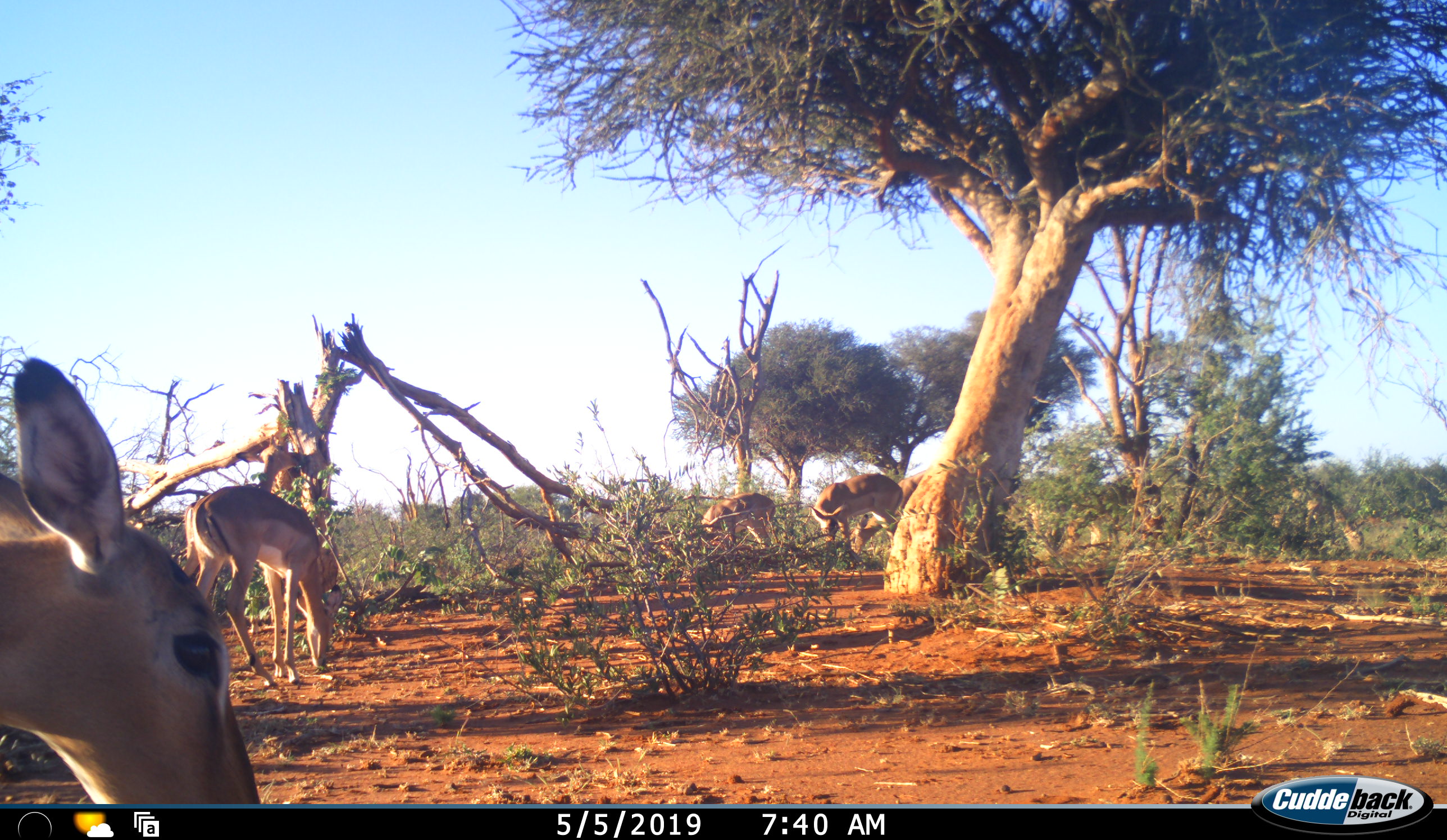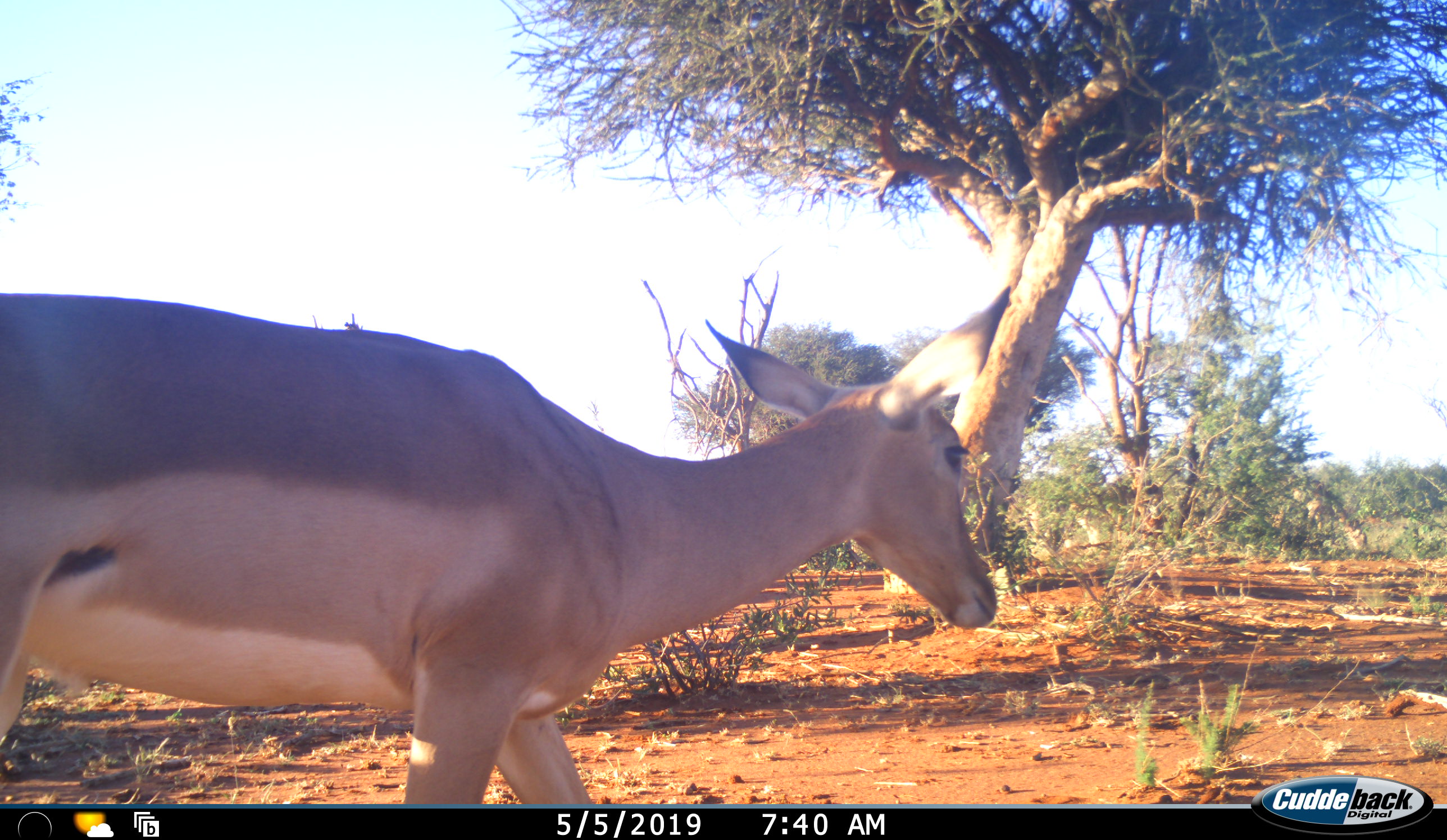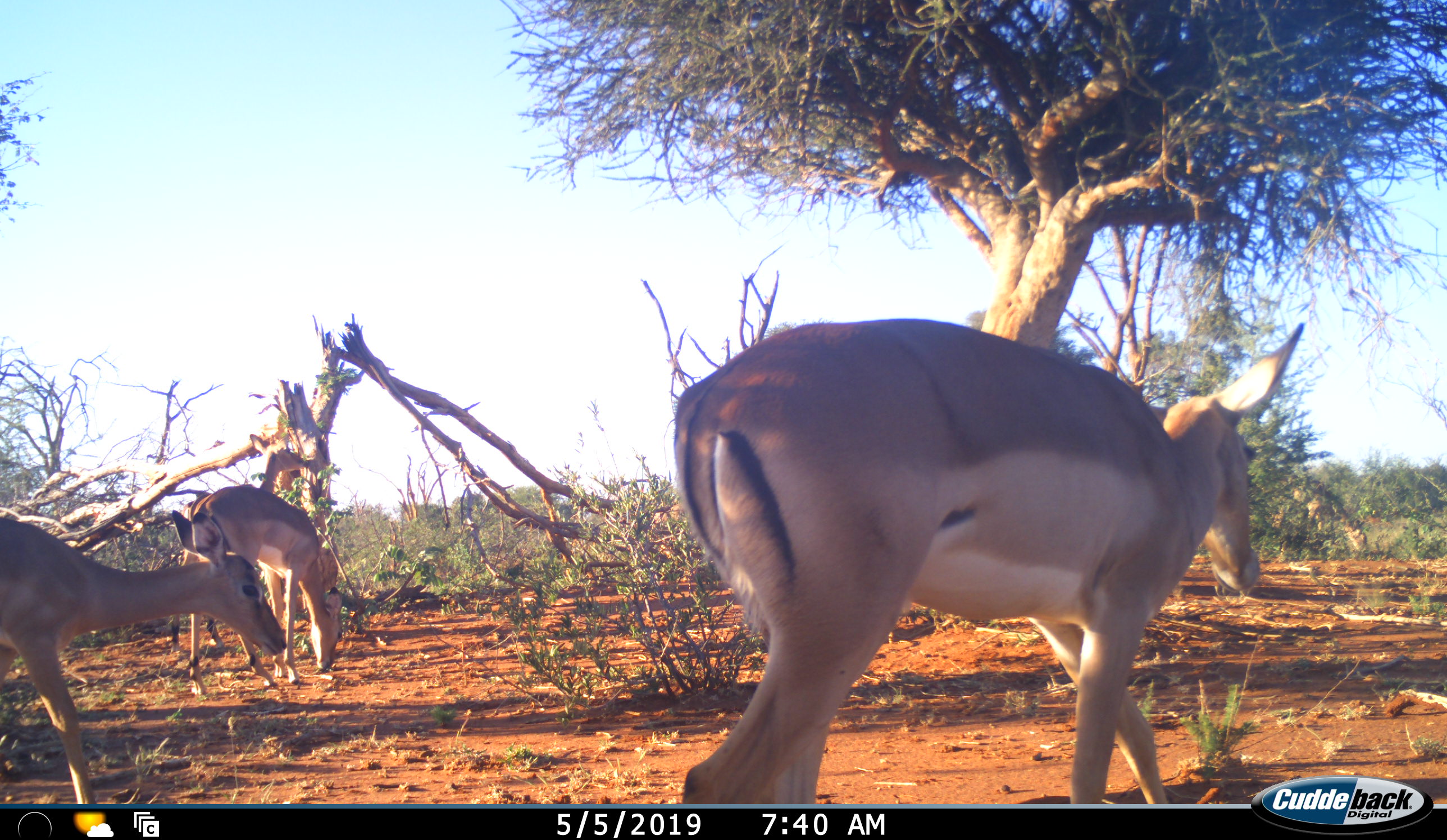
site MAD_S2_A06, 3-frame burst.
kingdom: Animalia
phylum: Chordata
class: Mammalia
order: Artiodactyla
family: Bovidae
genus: Aepyceros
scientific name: Aepyceros melampus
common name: impala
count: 6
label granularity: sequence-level